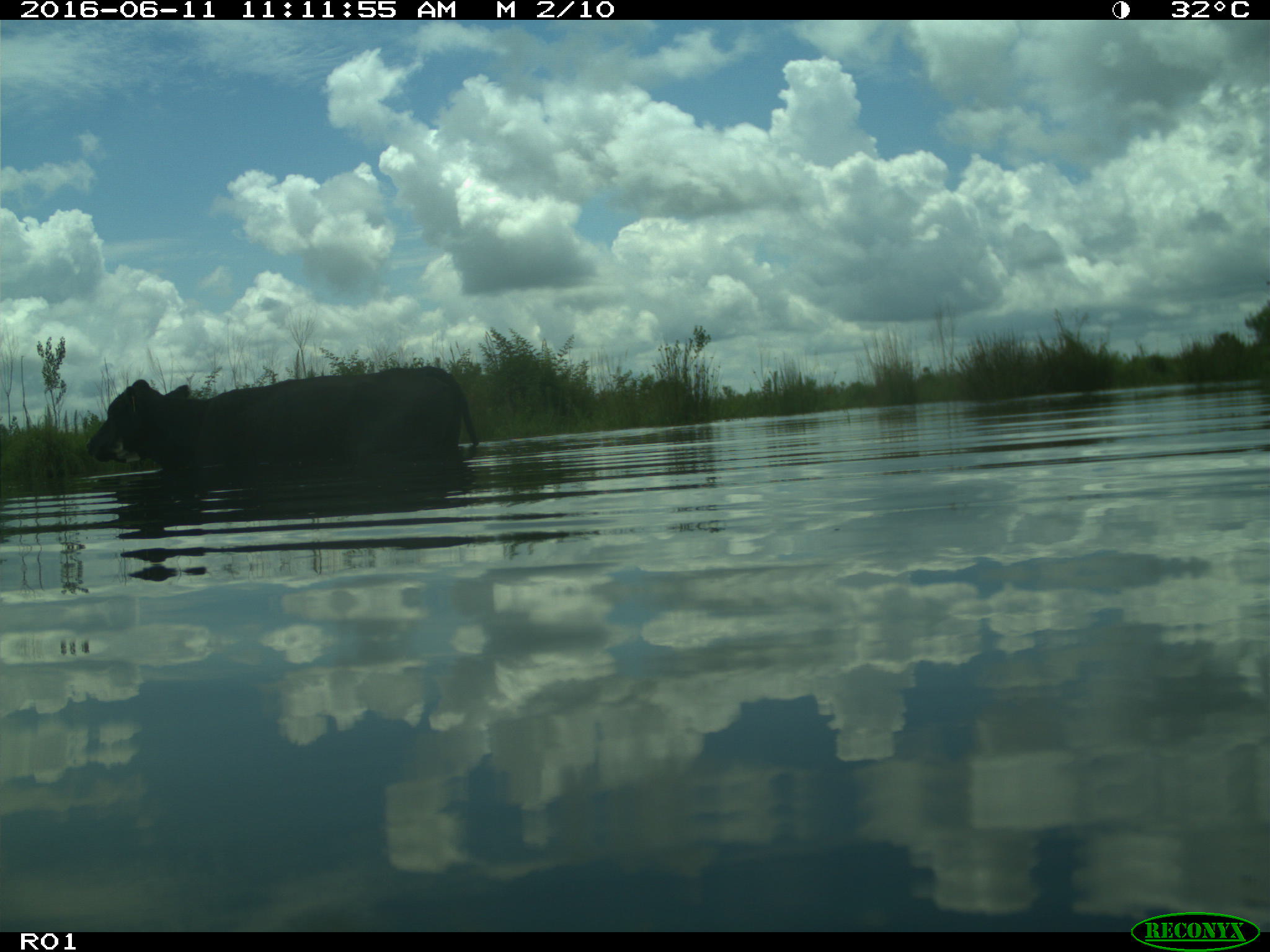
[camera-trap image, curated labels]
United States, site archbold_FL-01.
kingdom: Animalia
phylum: Chordata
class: Mammalia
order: Artiodactyla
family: Bovidae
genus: Bos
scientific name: Bos taurus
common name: domestic cow